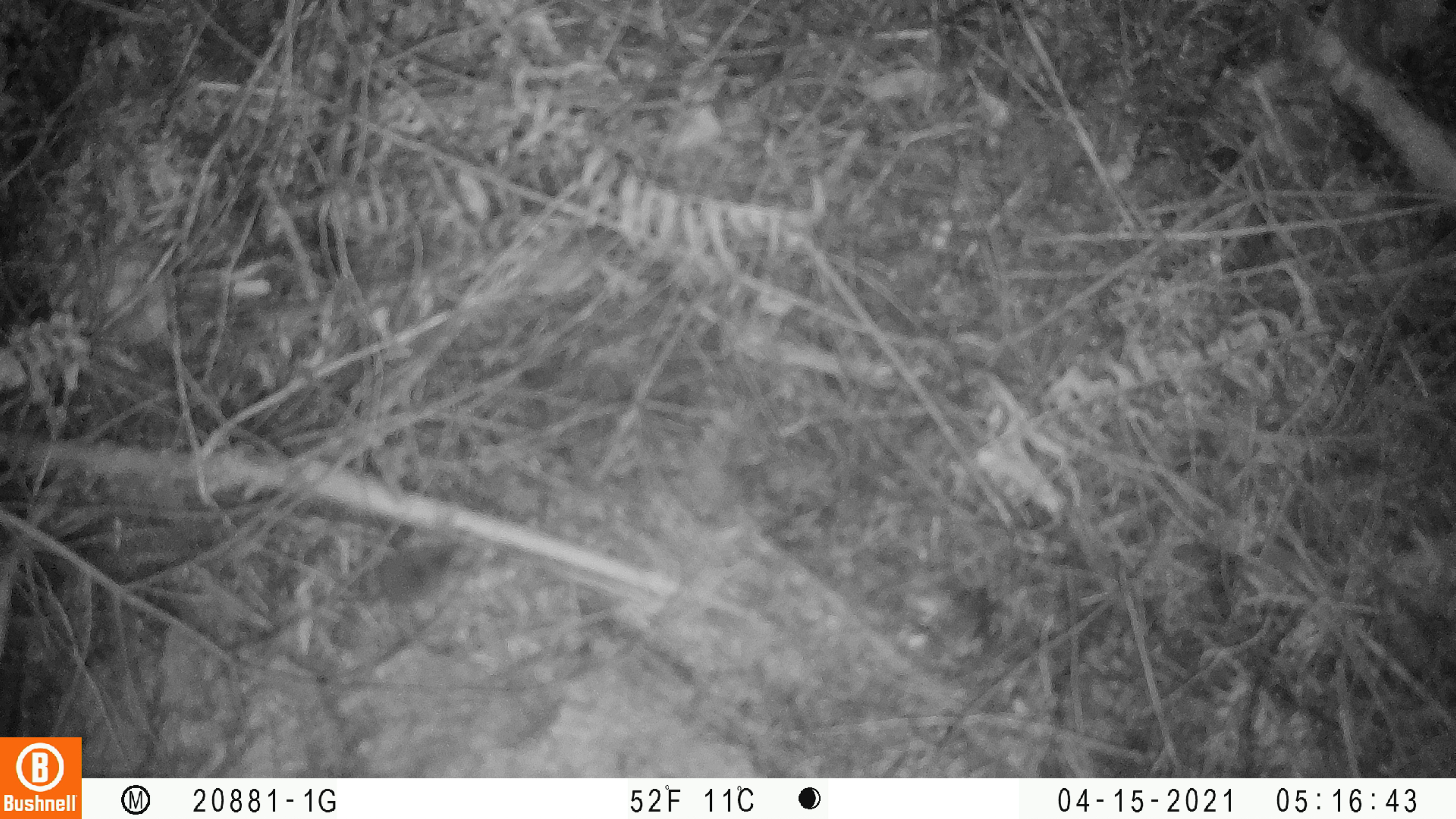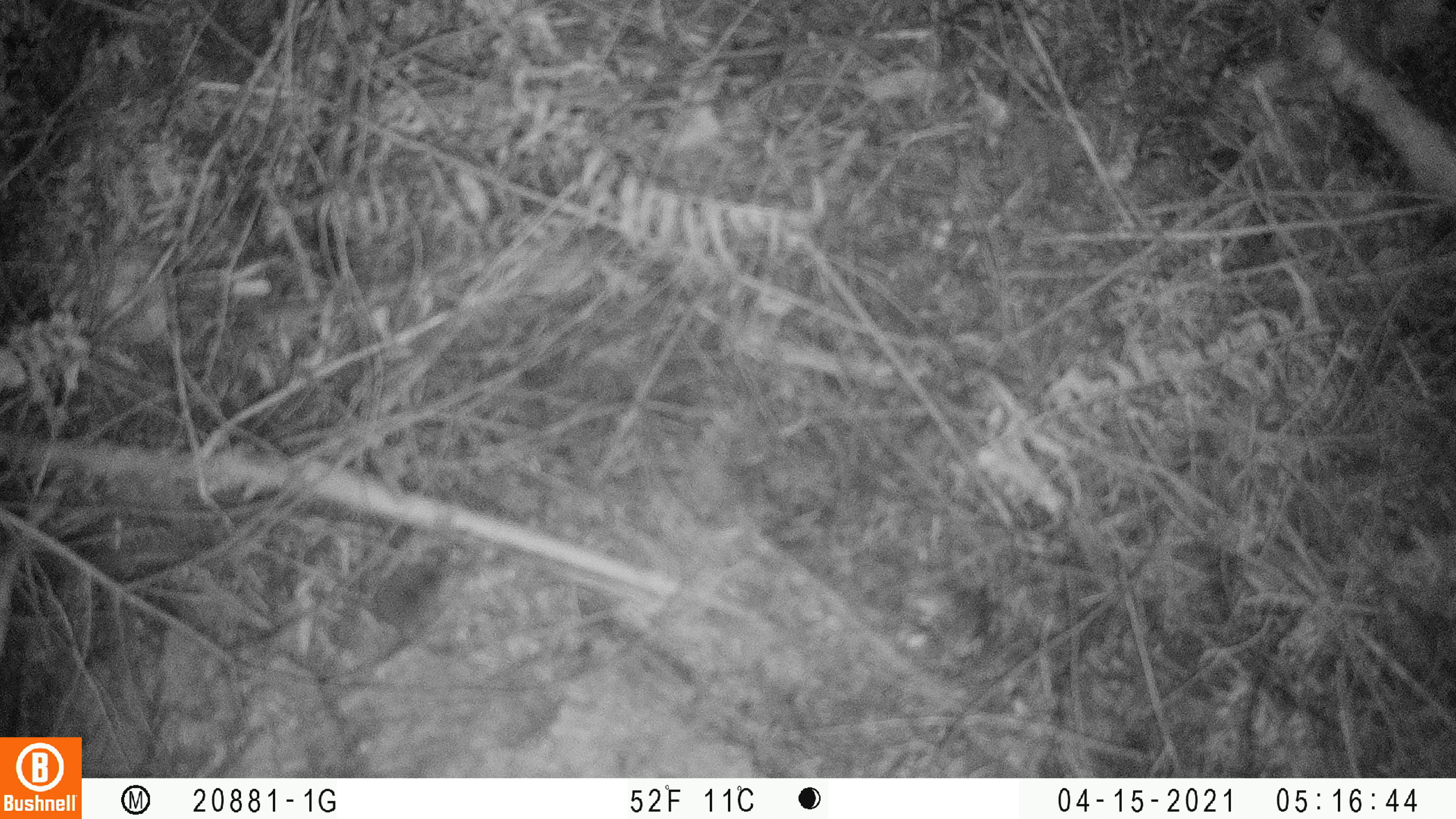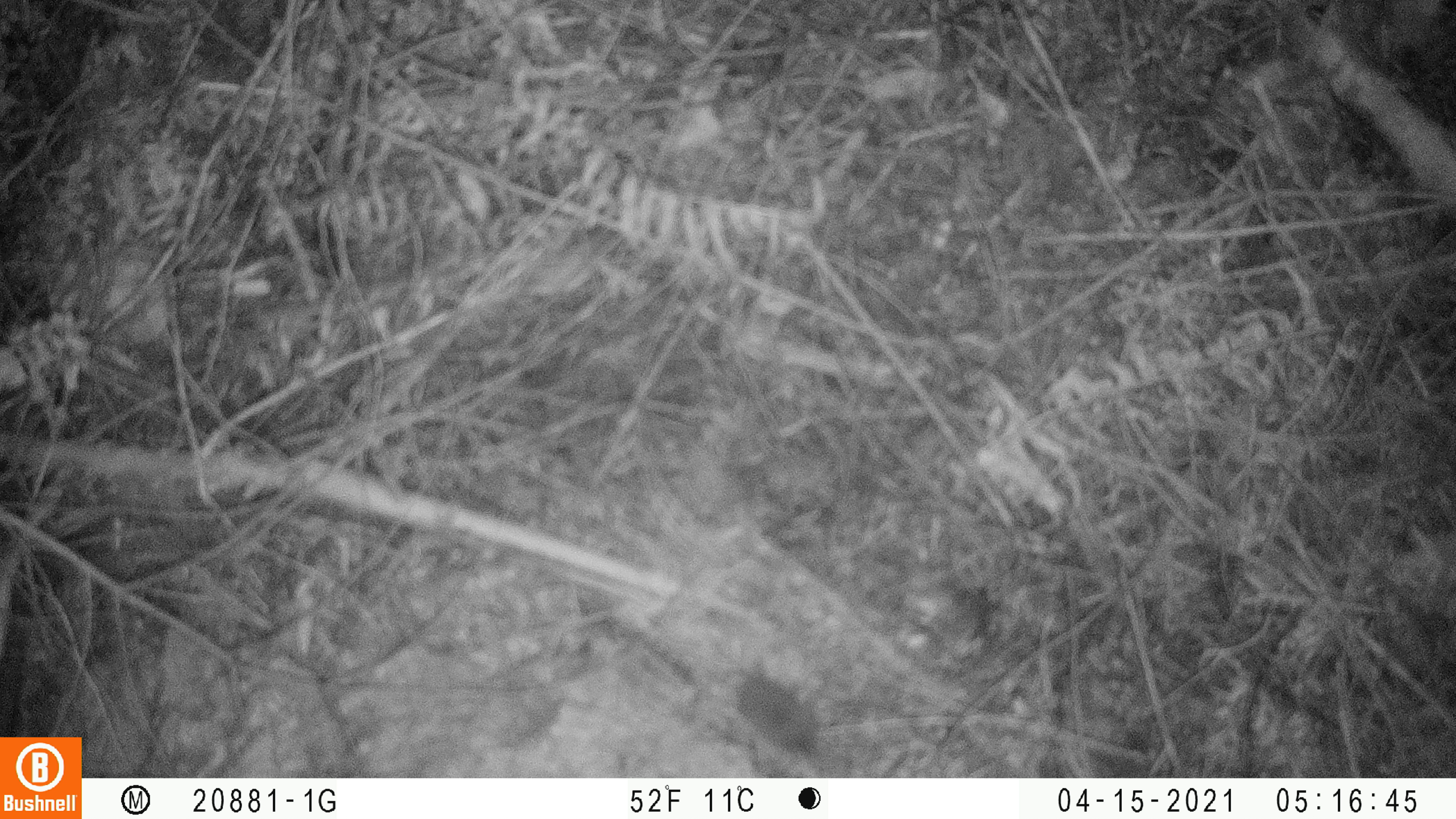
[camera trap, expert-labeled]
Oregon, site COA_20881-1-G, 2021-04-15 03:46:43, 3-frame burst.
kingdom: Animalia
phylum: Chordata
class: Mammalia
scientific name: Mammalia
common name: small mammal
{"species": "small mammal (Mammalia)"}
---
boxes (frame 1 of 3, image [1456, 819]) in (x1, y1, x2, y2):
small mammal: (299, 505, 500, 643)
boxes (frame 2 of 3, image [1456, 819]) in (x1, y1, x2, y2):
small mammal: (290, 529, 476, 679)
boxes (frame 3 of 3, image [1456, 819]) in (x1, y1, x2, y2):
small mammal: (675, 616, 856, 776)